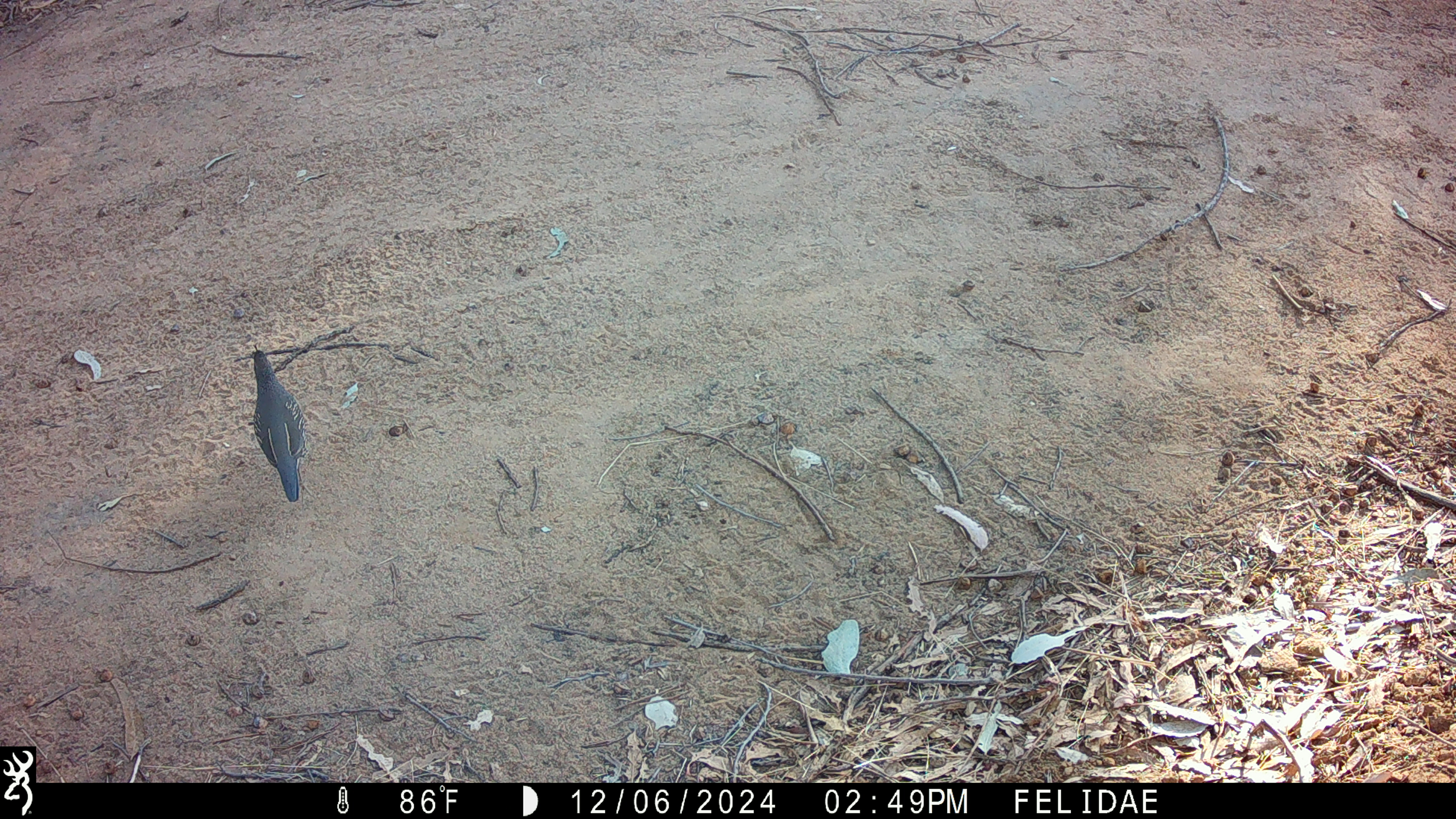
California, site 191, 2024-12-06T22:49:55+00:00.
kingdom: Animalia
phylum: Chordata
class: Aves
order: Galliformes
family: Odontophoridae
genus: Callipepla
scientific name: Callipepla californica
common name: california quail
California quail (Callipepla californica).